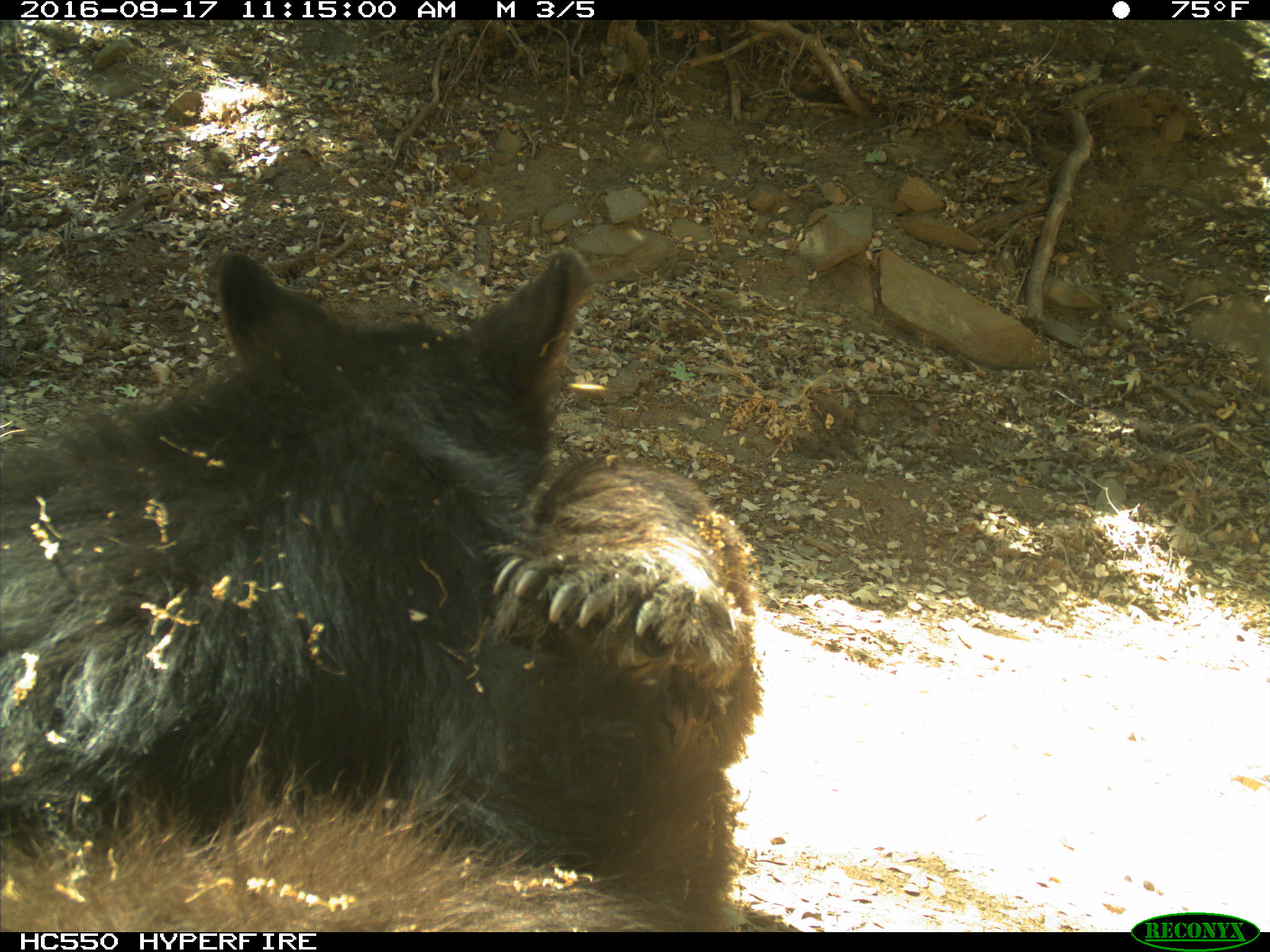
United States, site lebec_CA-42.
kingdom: Animalia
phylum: Chordata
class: Mammalia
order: Carnivora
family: Ursidae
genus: Ursus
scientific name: Ursus americanus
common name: american black bear